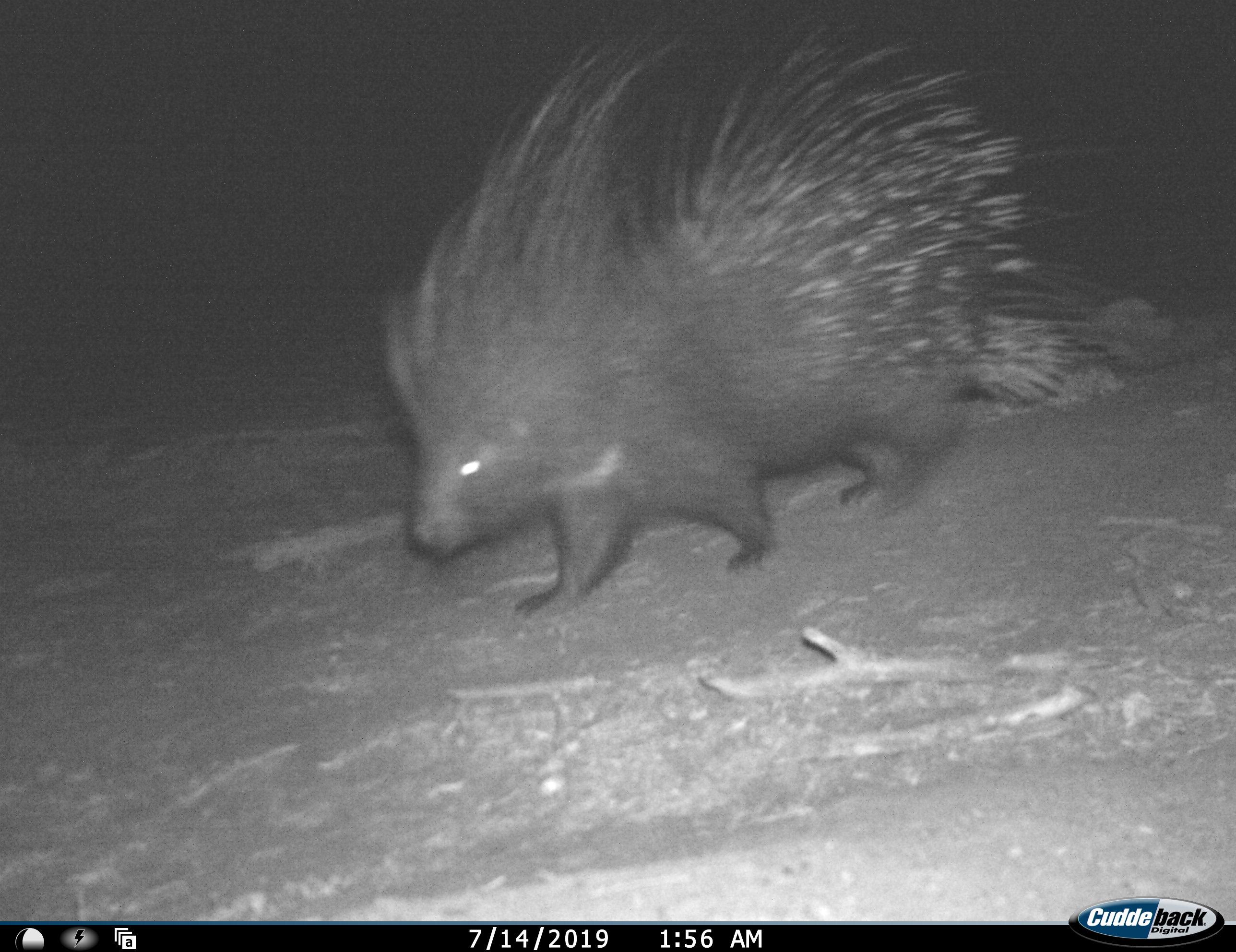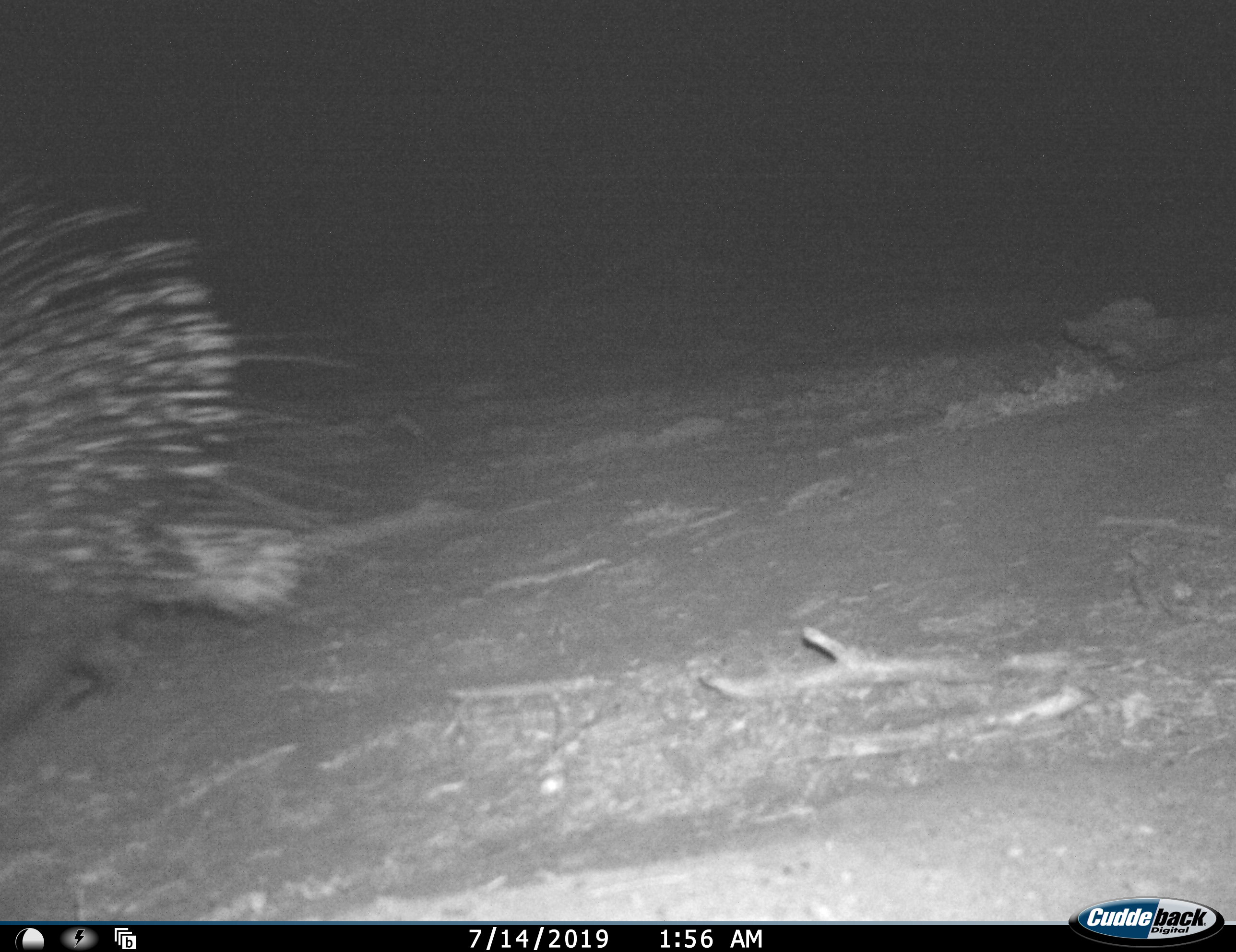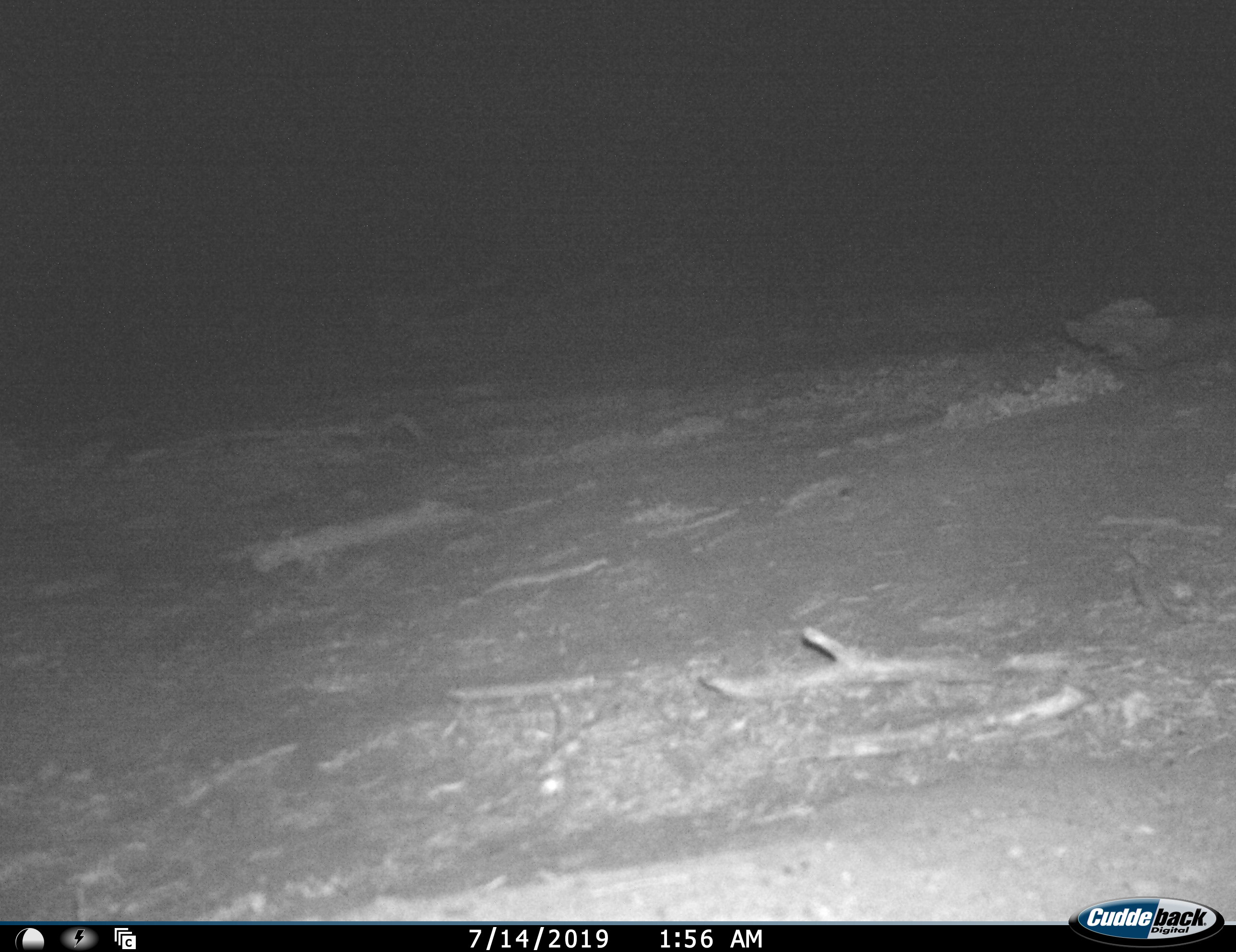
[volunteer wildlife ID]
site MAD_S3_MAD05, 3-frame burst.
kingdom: Animalia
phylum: Chordata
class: Mammalia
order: Rodentia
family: Hystricidae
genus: Hystrix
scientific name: Hystrix cristata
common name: crested porcupine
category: porcupine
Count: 1.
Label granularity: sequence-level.